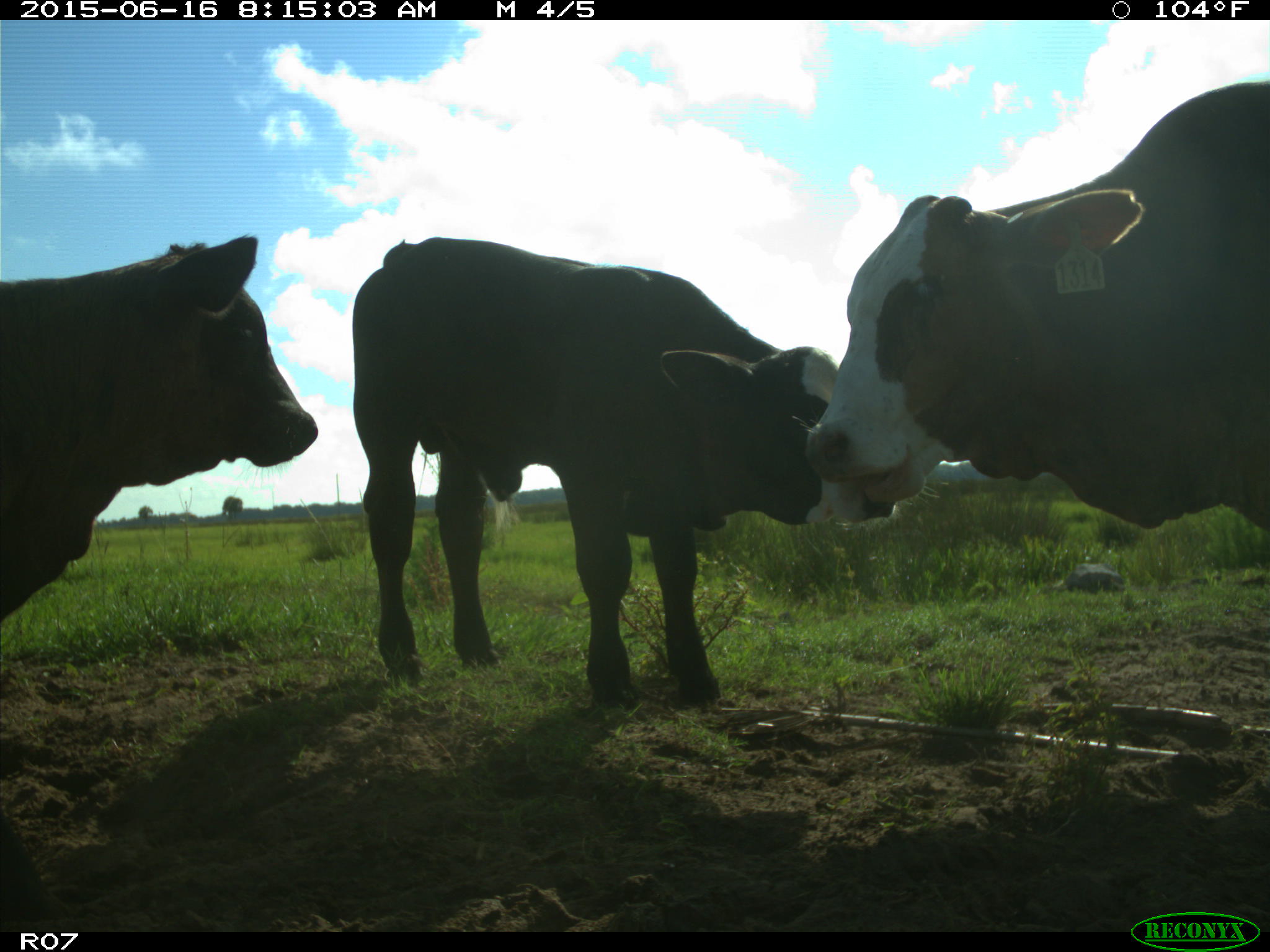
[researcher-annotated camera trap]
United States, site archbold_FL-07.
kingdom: Animalia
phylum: Chordata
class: Mammalia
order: Artiodactyla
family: Bovidae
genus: Bos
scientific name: Bos taurus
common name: domestic cow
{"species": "Bos taurus (domestic cow)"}